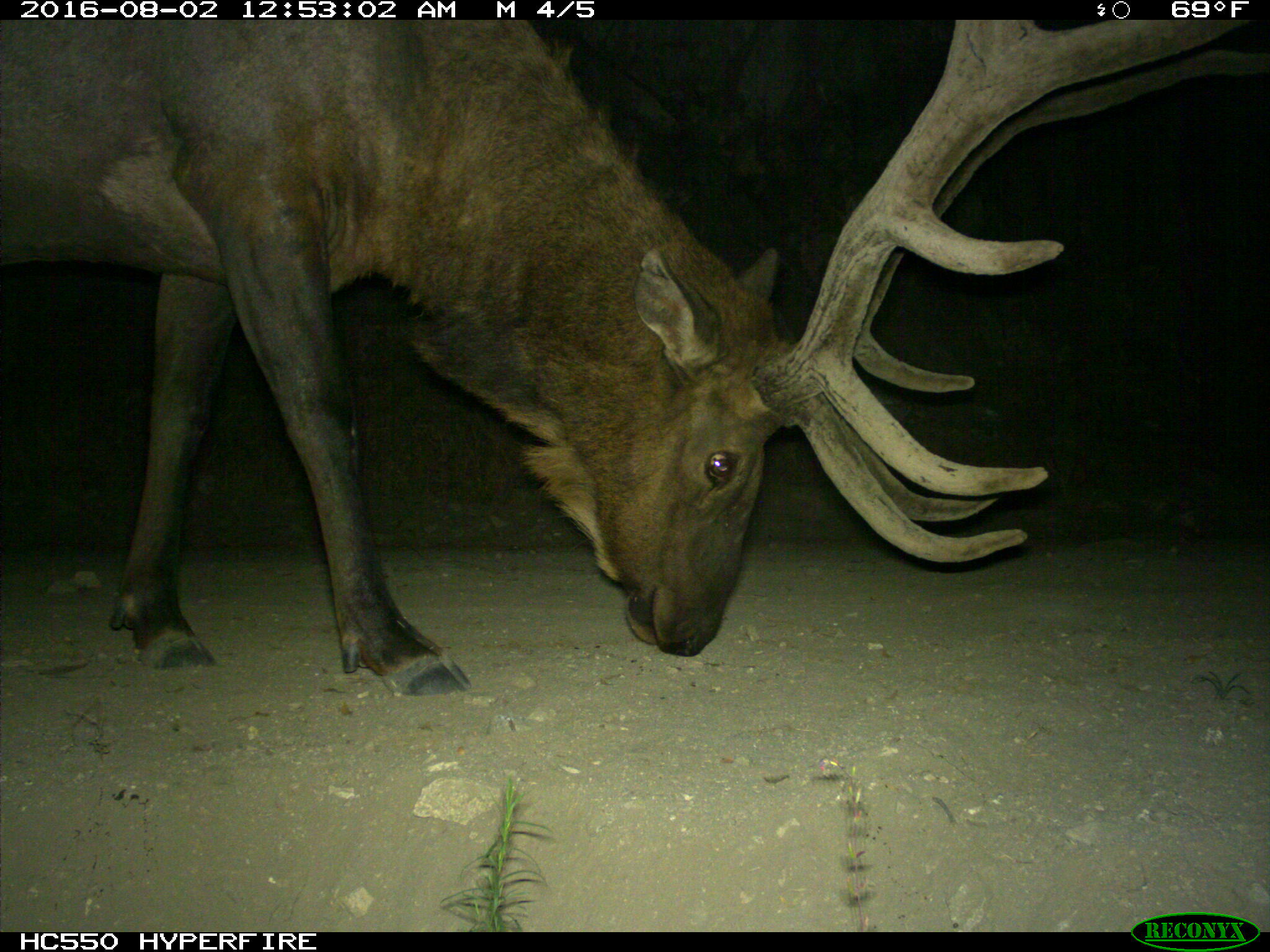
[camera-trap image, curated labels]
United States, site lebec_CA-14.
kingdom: Animalia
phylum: Chordata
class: Mammalia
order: Artiodactyla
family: Cervidae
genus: Cervus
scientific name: Cervus canadensis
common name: elk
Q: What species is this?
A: Cervus canadensis (elk).